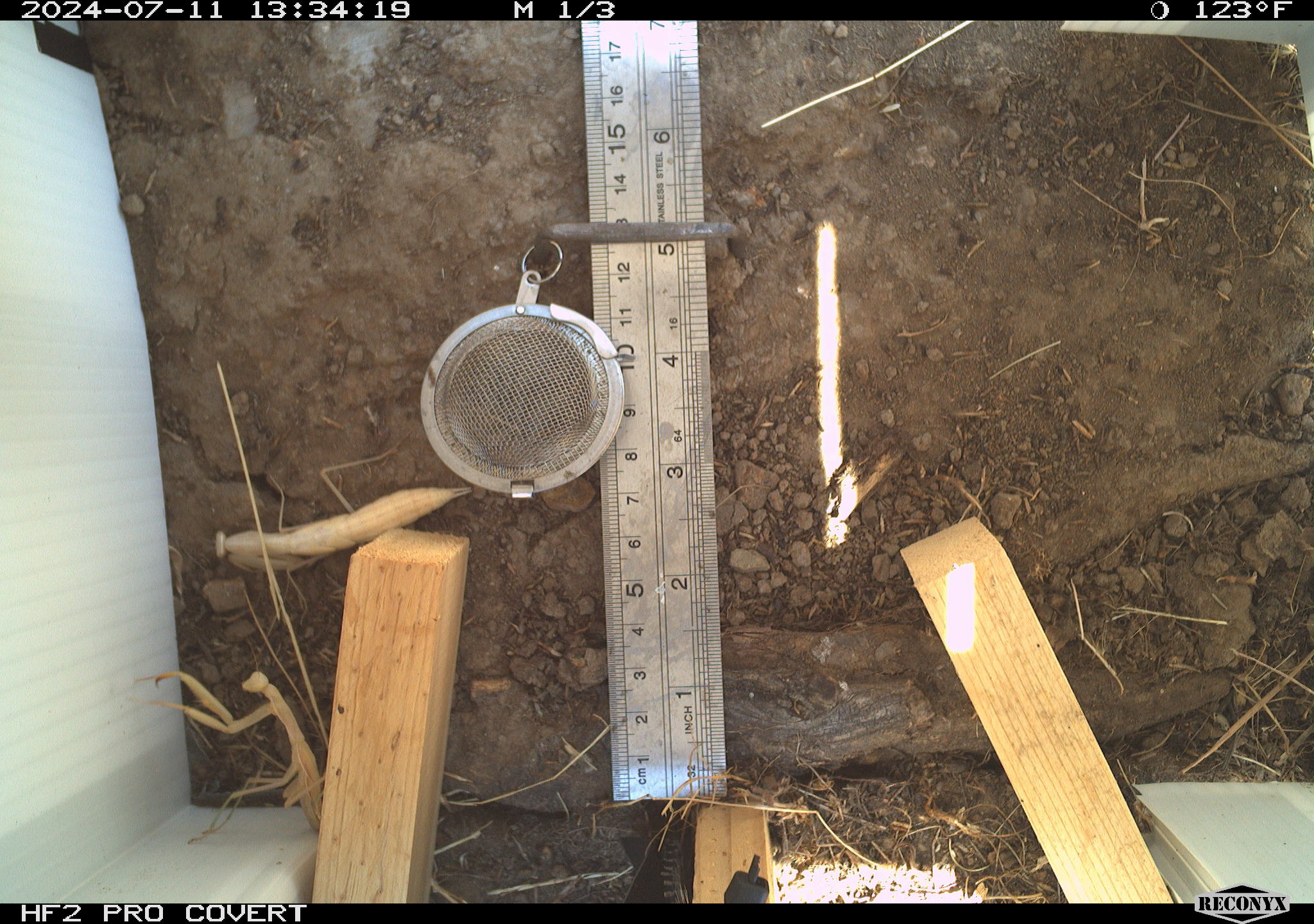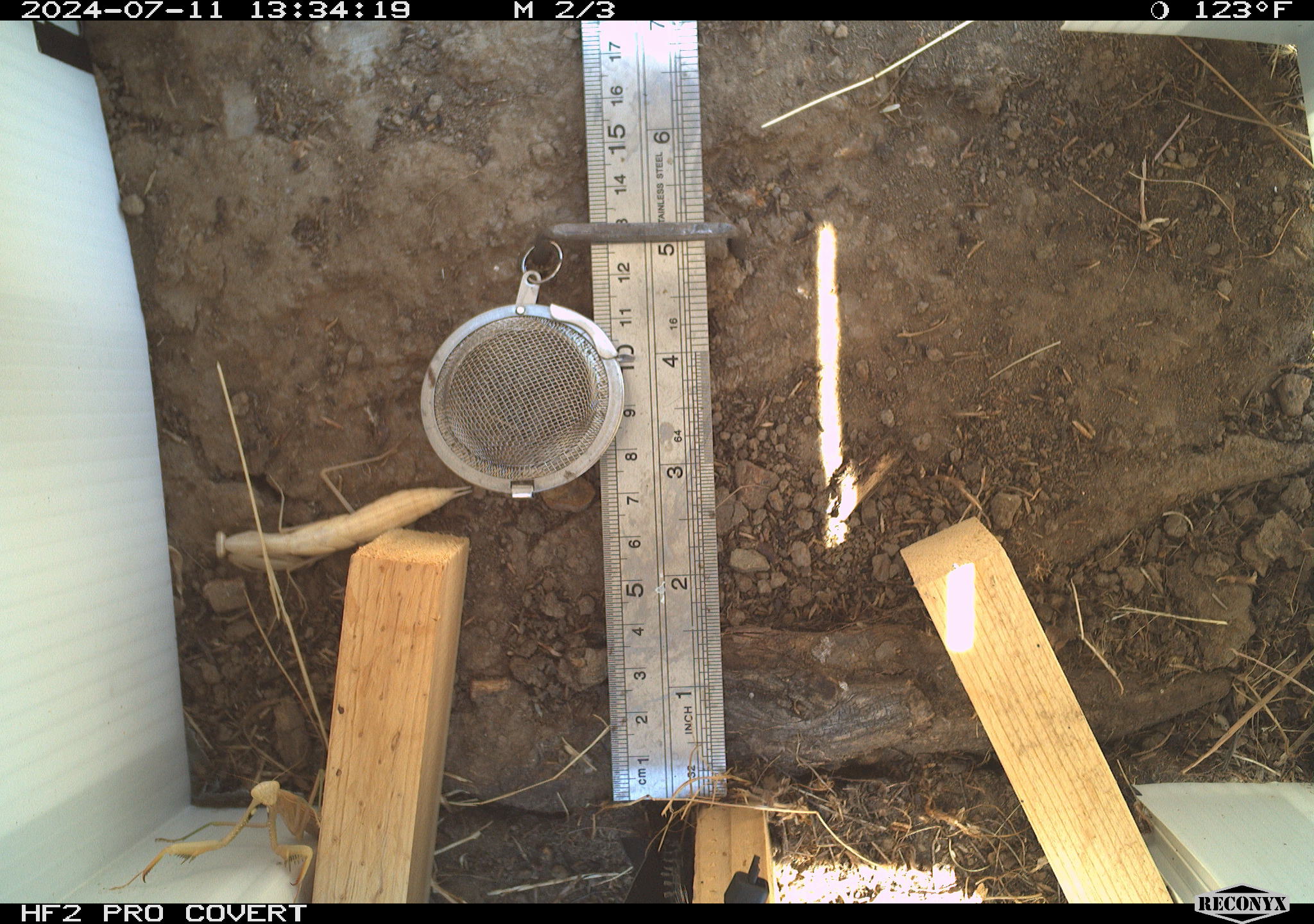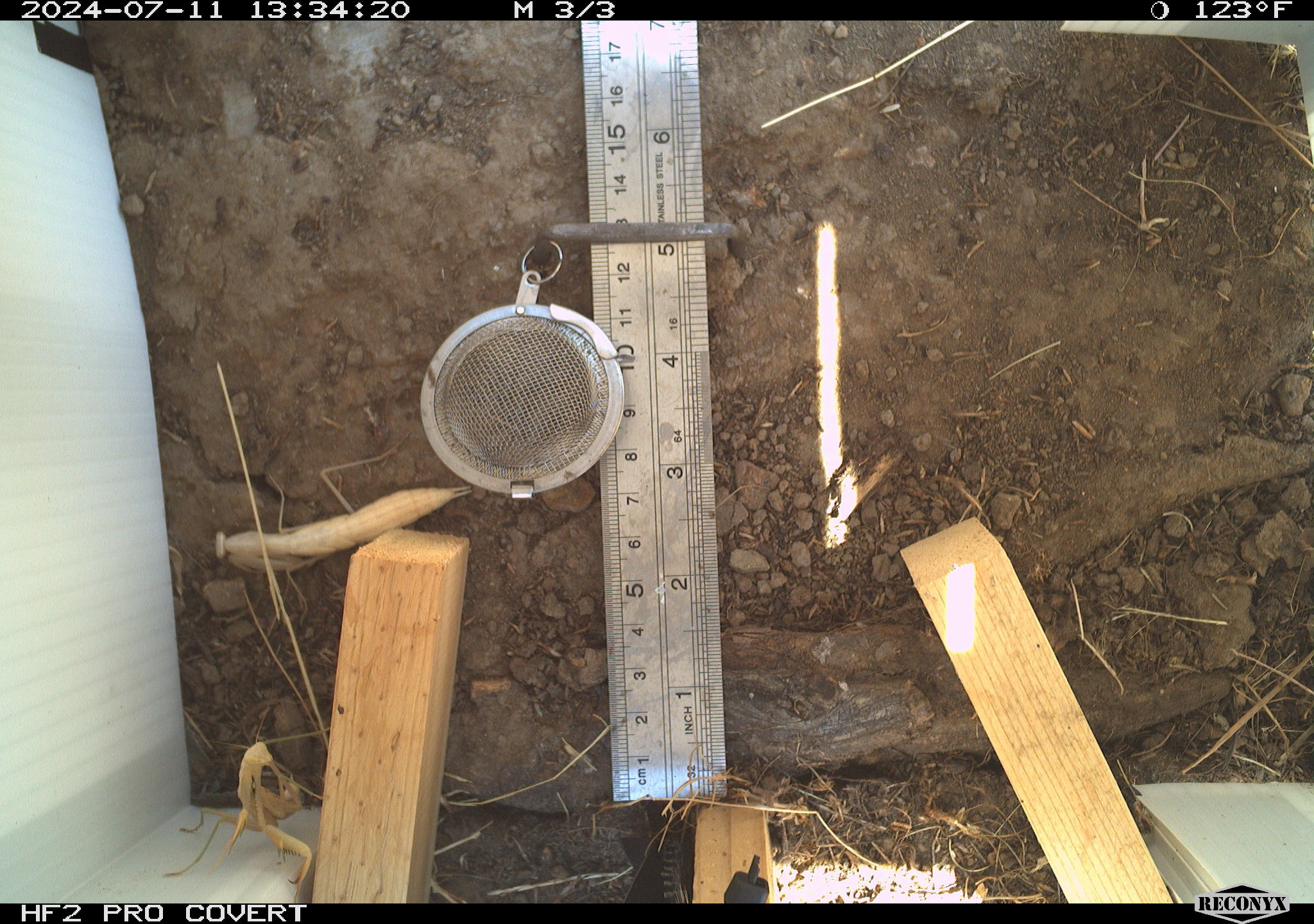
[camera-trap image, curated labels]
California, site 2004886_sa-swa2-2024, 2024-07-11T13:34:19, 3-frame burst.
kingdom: Animalia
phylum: Arthropoda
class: Insecta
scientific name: Insecta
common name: insect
Insect (Insecta).